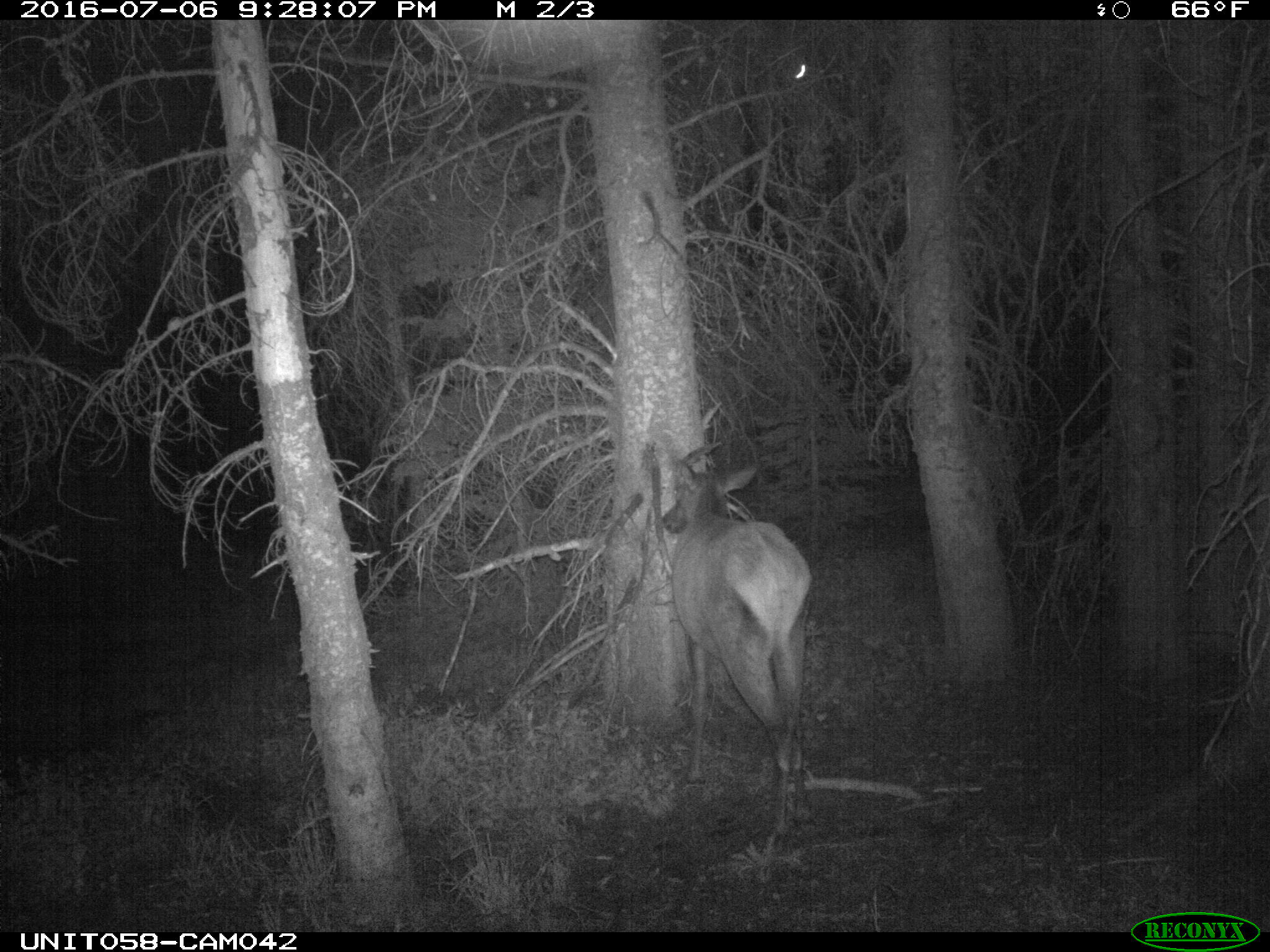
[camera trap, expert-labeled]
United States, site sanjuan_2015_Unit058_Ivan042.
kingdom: Animalia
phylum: Chordata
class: Mammalia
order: Artiodactyla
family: Cervidae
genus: Cervus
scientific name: Cervus elaphus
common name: red deer